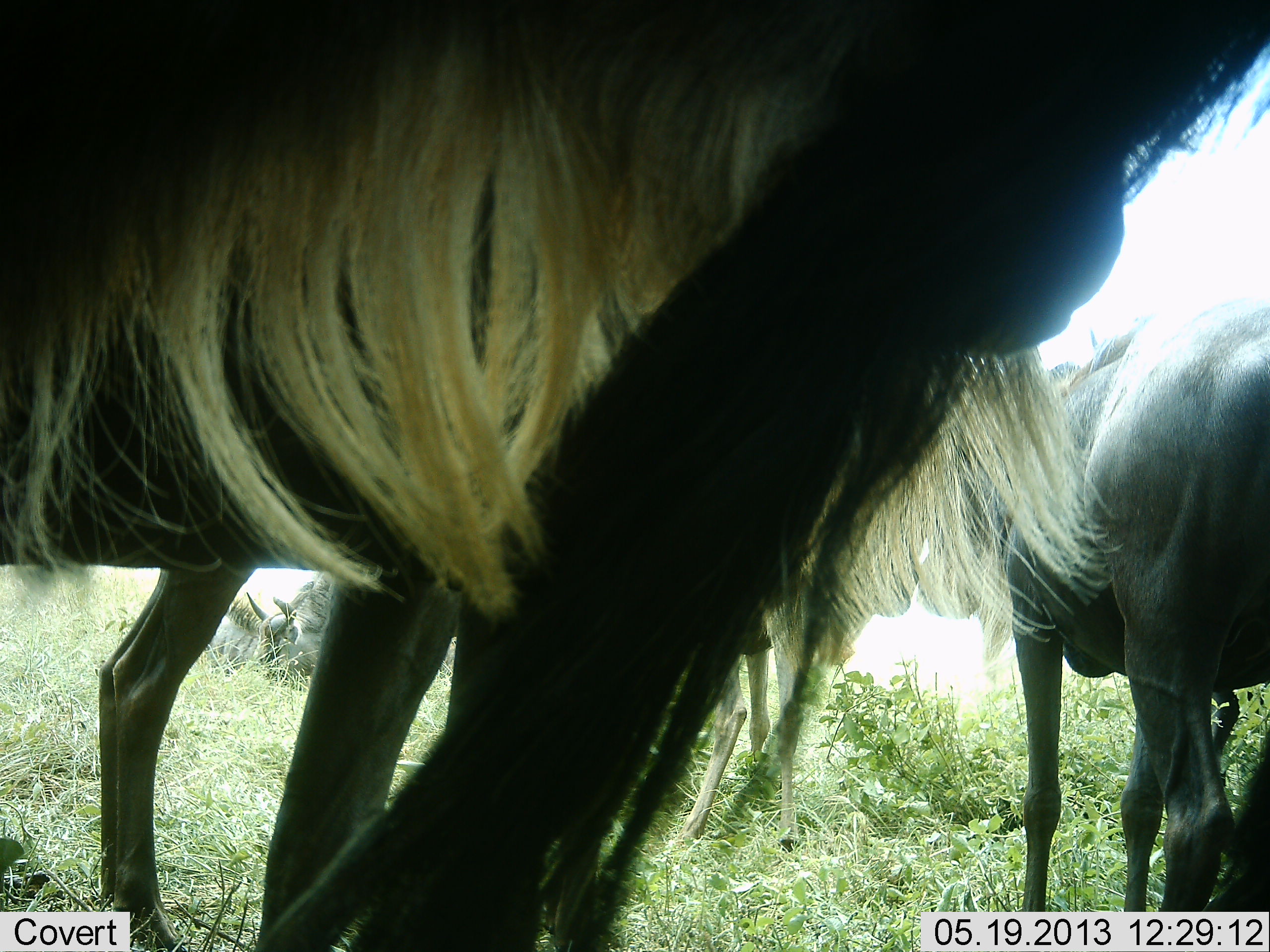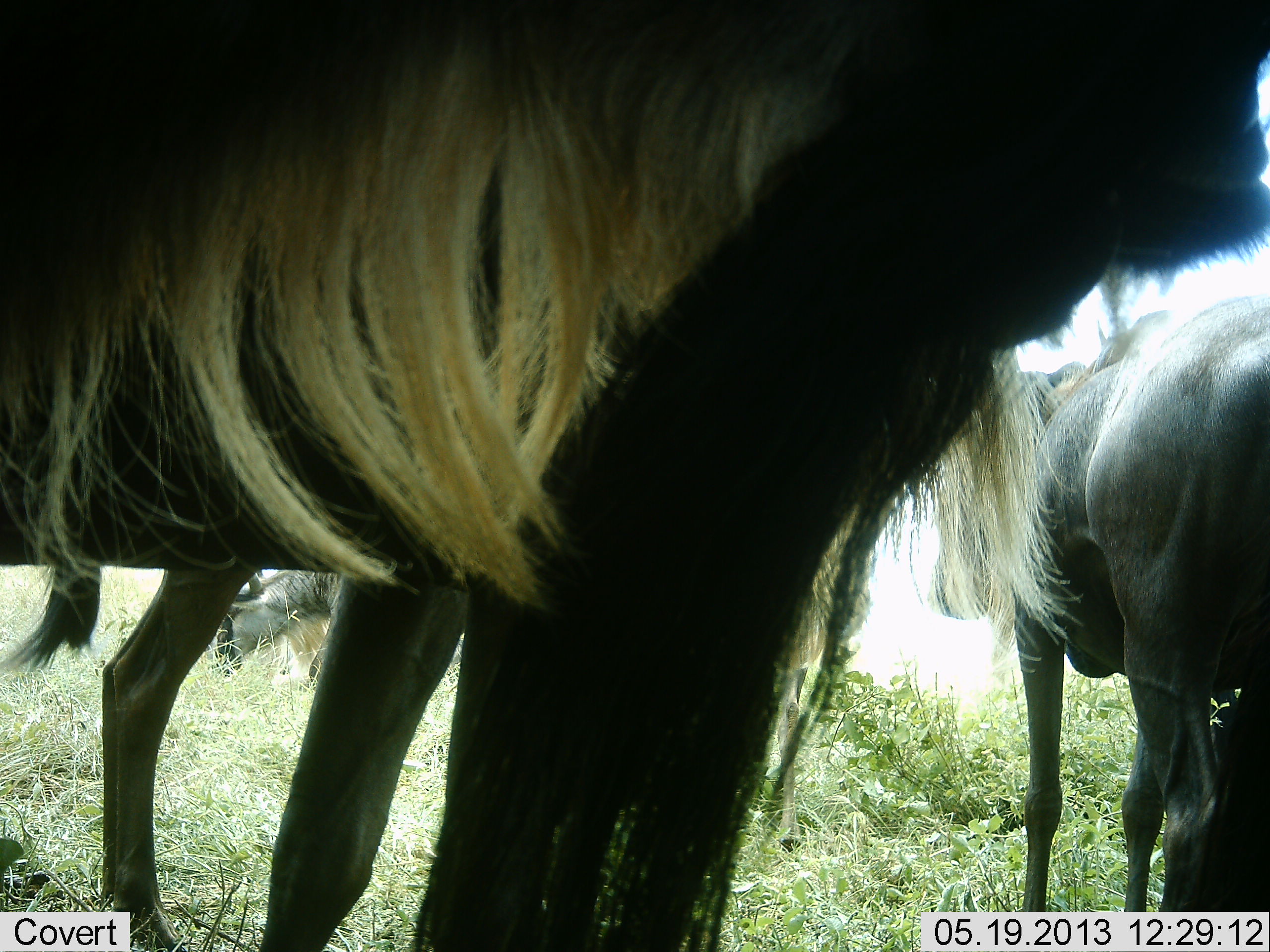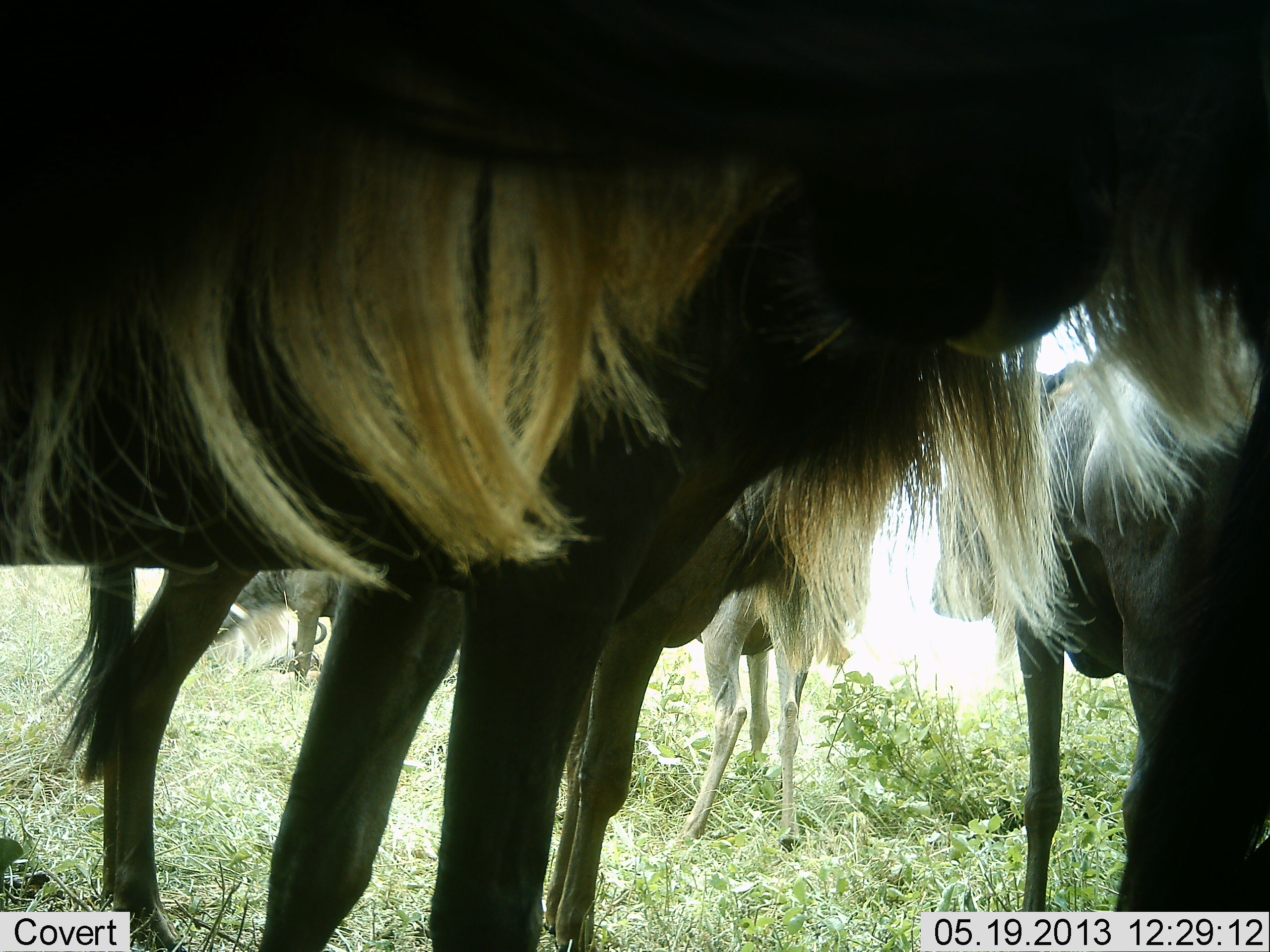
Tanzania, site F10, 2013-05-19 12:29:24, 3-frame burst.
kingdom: Animalia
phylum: Chordata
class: Mammalia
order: Artiodactyla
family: Bovidae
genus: Connochaetes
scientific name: Connochaetes taurinus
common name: blue wildebeest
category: wildebeest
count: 4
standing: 87%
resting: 8%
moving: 11%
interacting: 3%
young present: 3%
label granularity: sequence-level